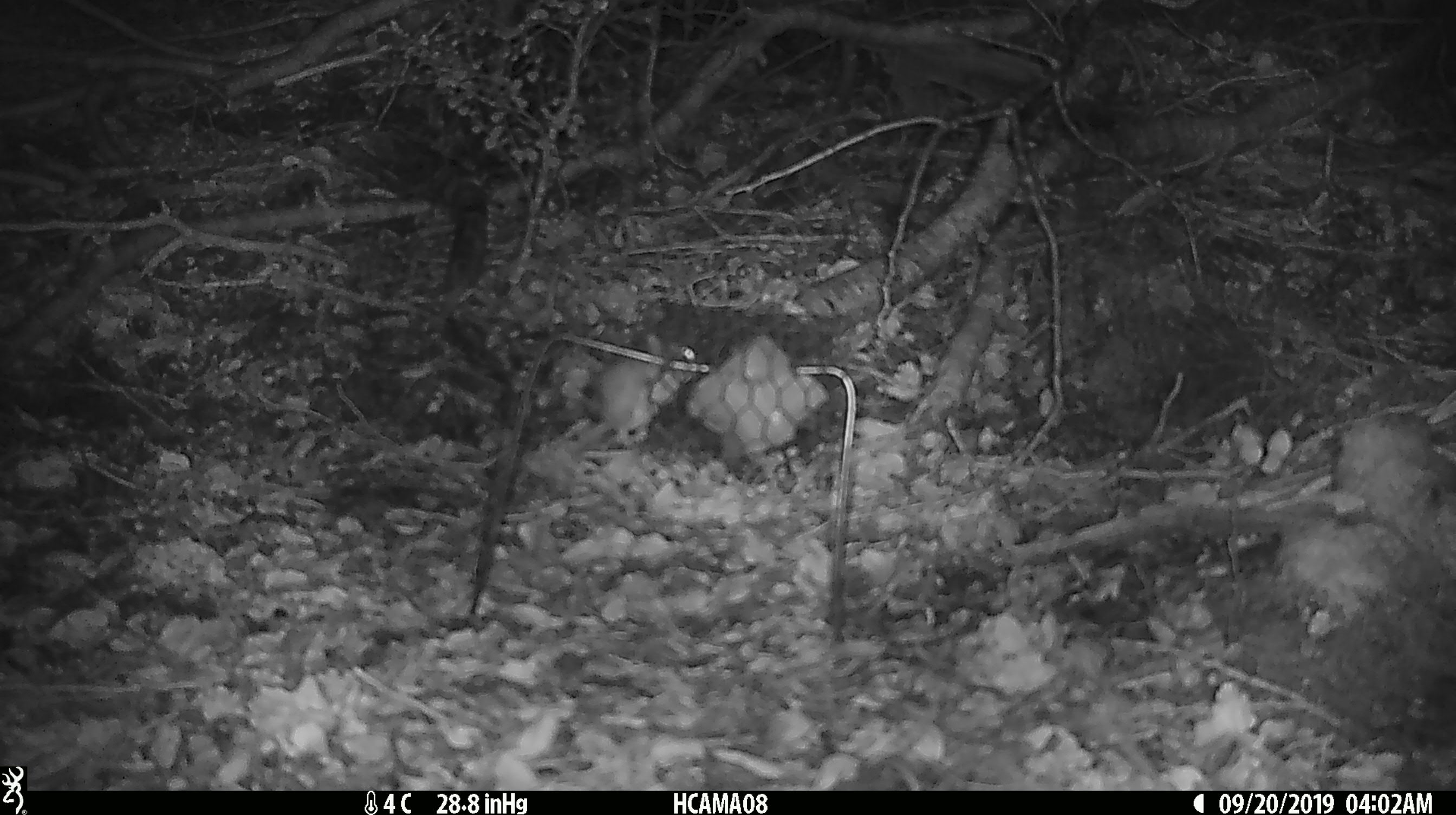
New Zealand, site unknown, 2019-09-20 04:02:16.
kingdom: Animalia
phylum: Chordata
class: Mammalia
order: Rodentia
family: Muridae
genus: Mus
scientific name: Mus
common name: mouse